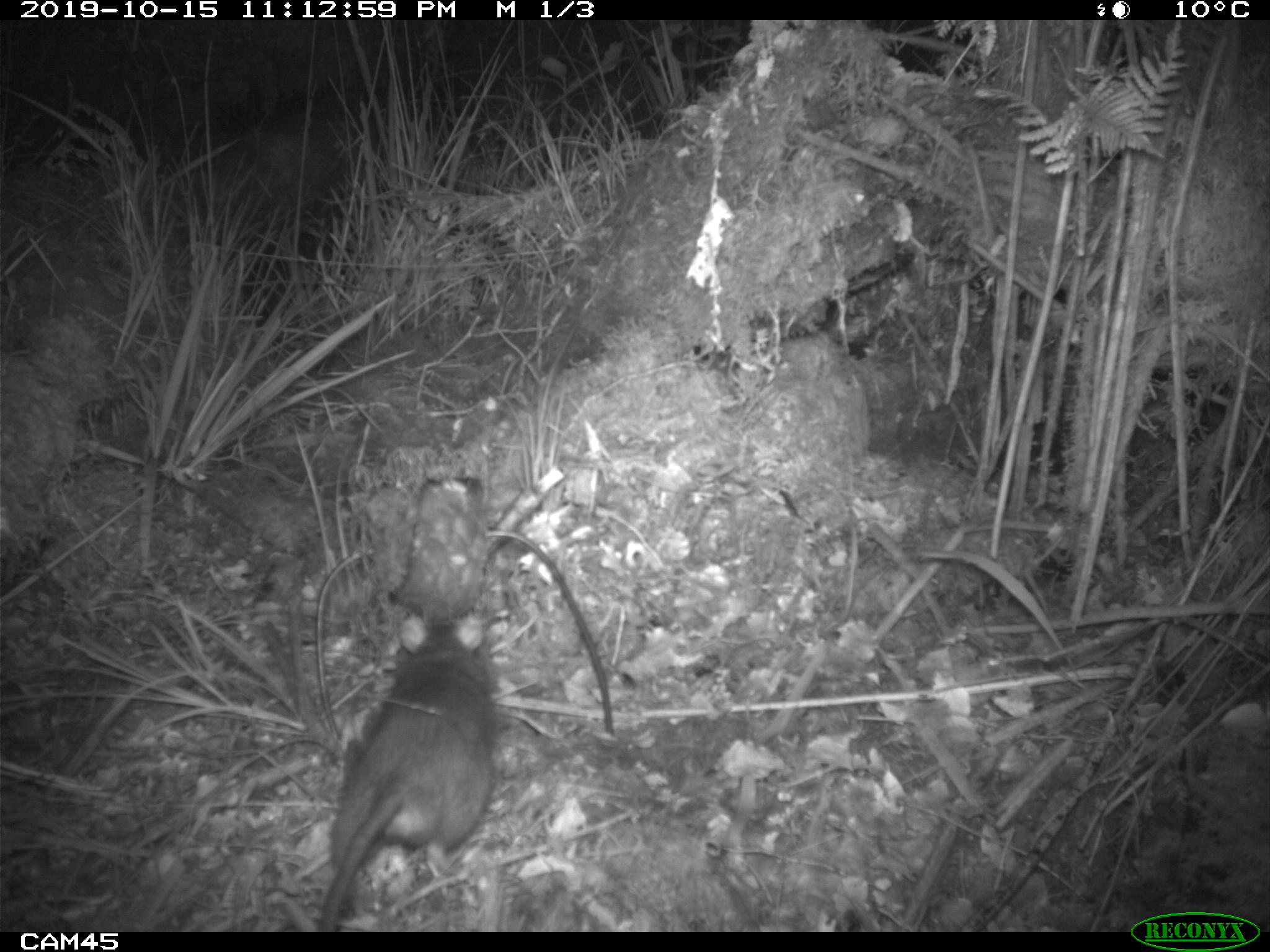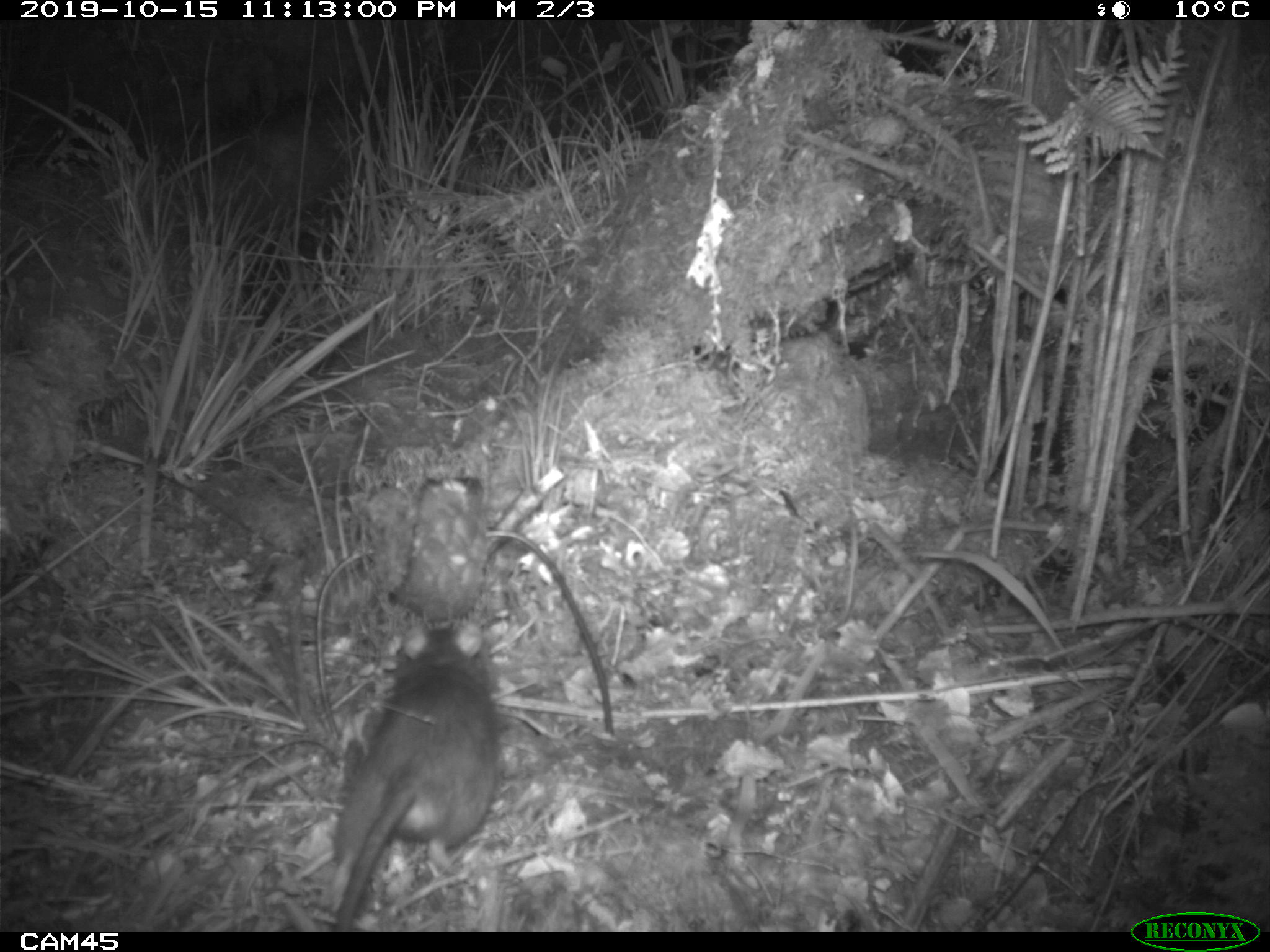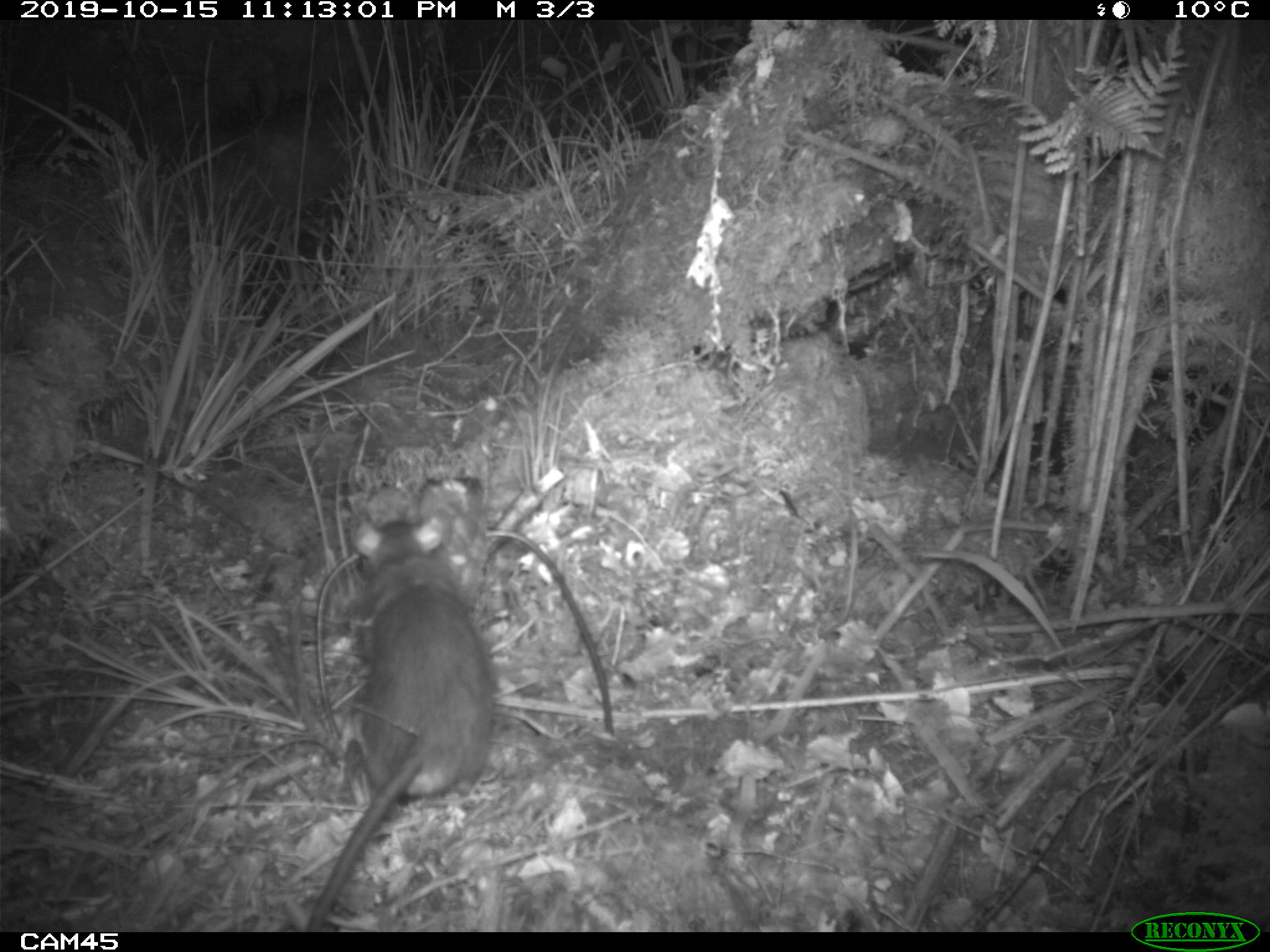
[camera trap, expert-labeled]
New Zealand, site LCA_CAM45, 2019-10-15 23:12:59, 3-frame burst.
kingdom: Animalia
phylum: Chordata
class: Mammalia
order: Rodentia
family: Muridae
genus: Rattus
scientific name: Rattus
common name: rat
Rat (Rattus).